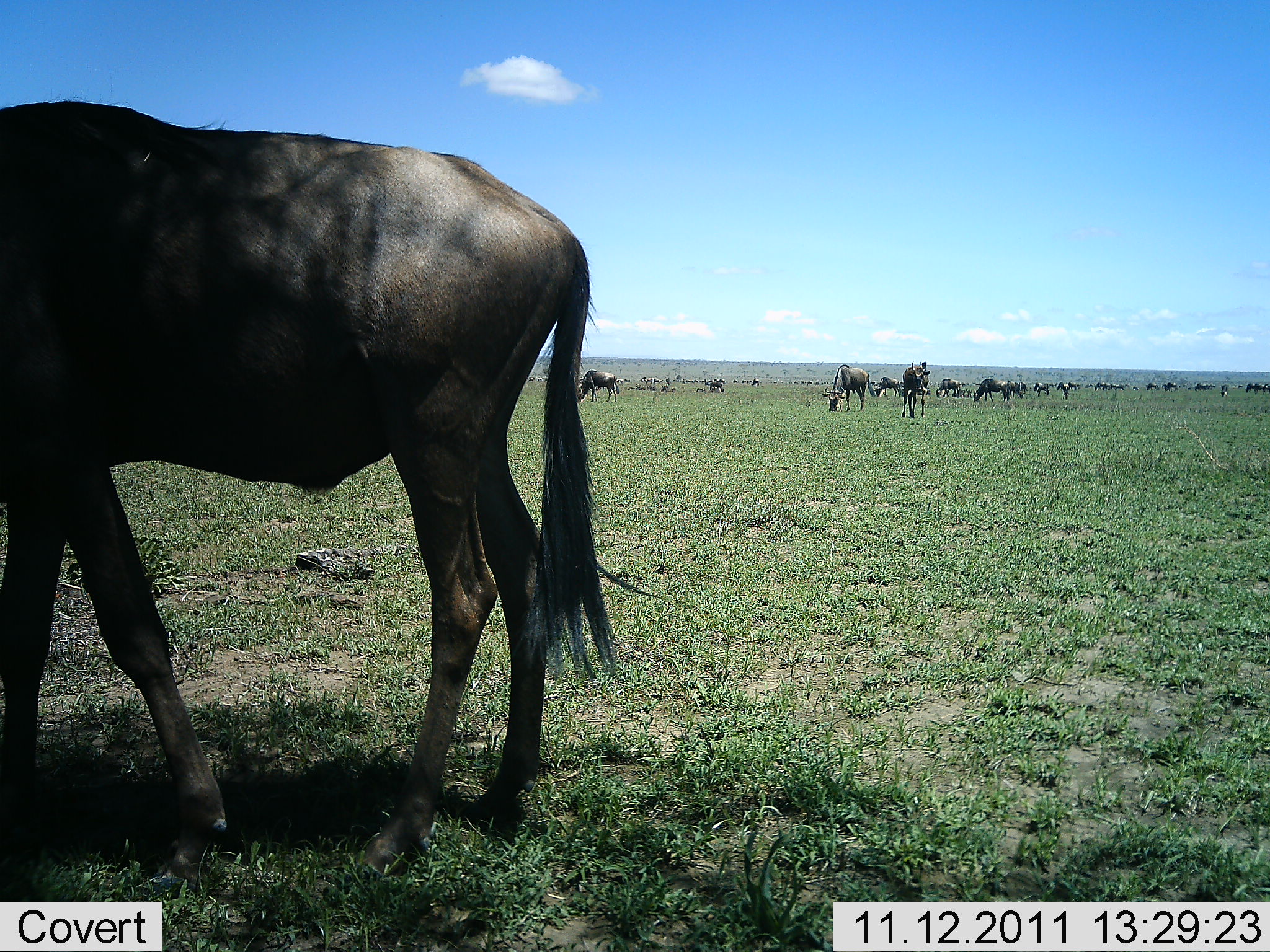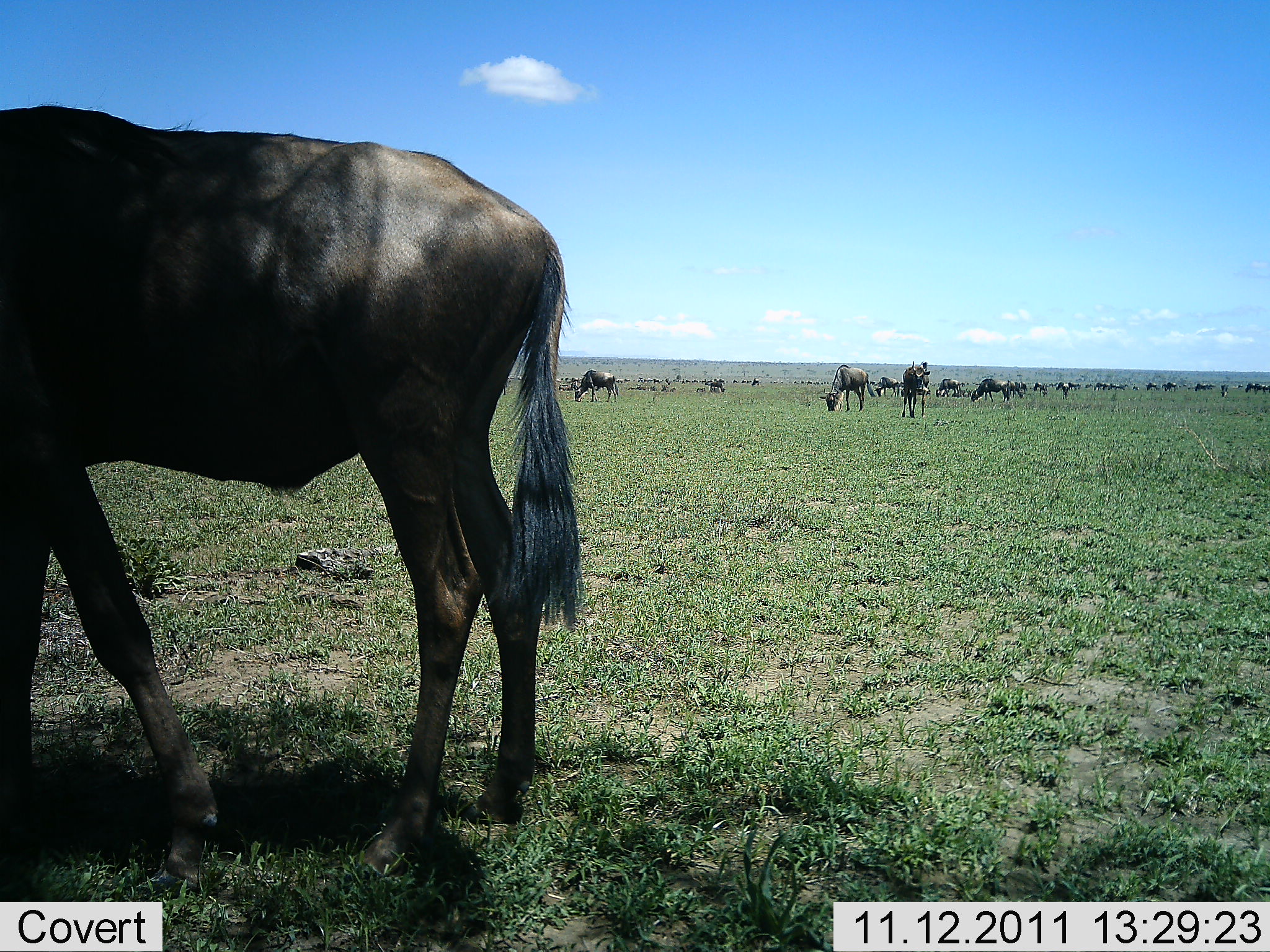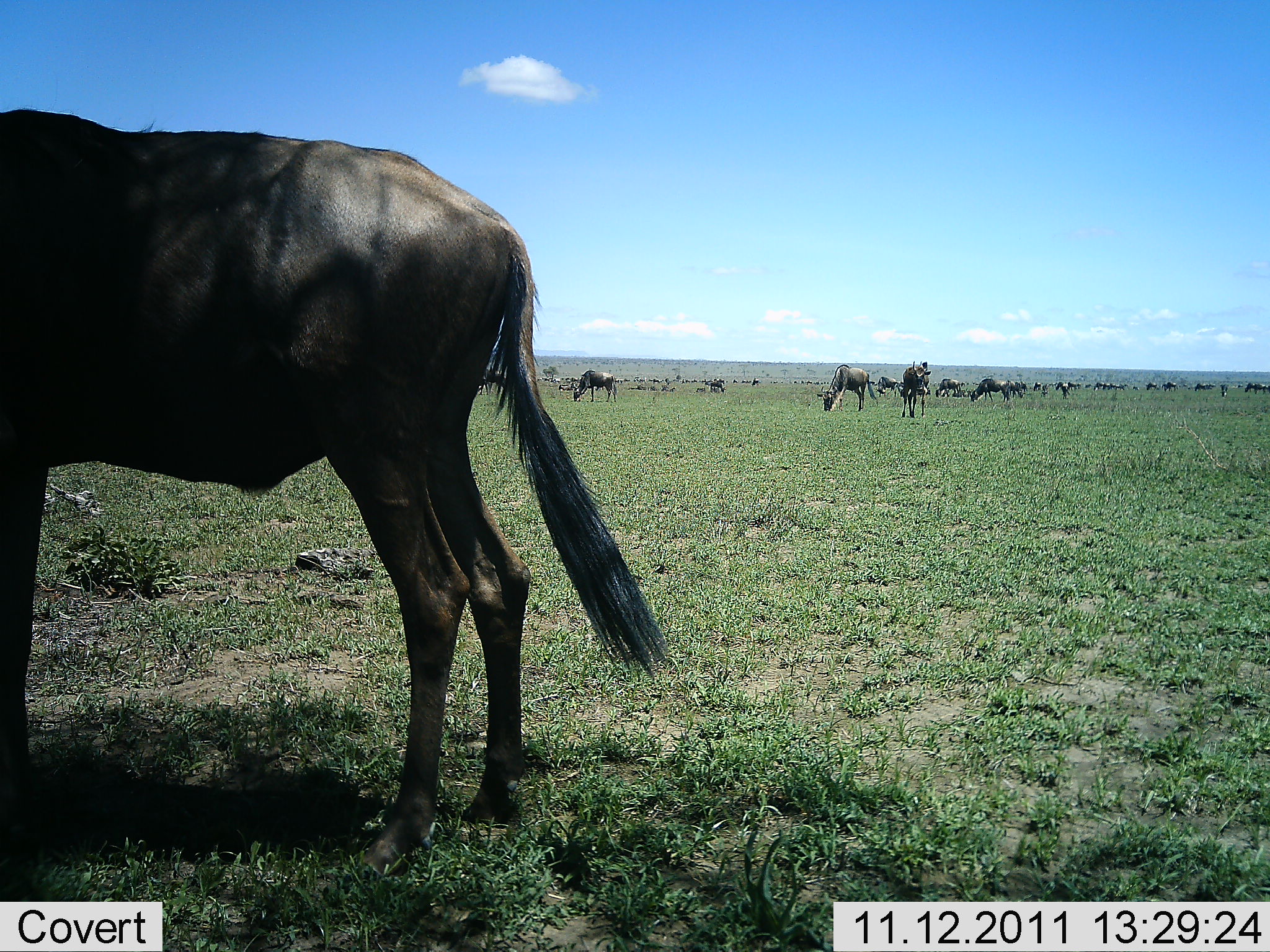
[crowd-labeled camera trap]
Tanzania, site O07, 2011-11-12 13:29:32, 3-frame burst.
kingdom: Animalia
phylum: Chordata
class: Mammalia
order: Artiodactyla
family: Bovidae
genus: Connochaetes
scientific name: Connochaetes taurinus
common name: blue wildebeest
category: wildebeest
Wildebeest (blue wildebeest) (Connochaetes taurinus), count 11-50. Behavior (volunteer vote fractions): standing 73%, resting 0%, moving 36%, interacting 0%. Young present (vote fraction): 0%. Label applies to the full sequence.